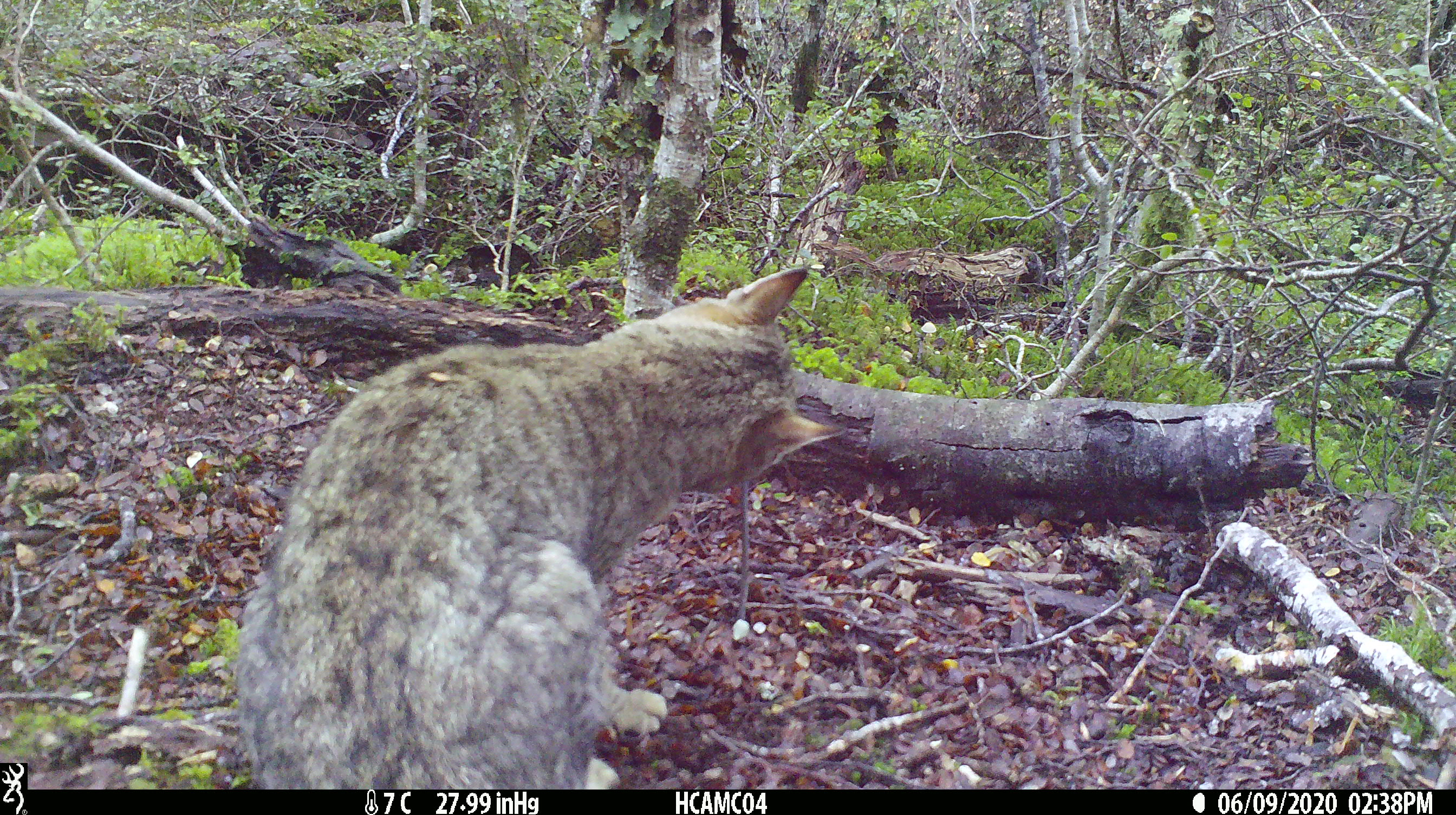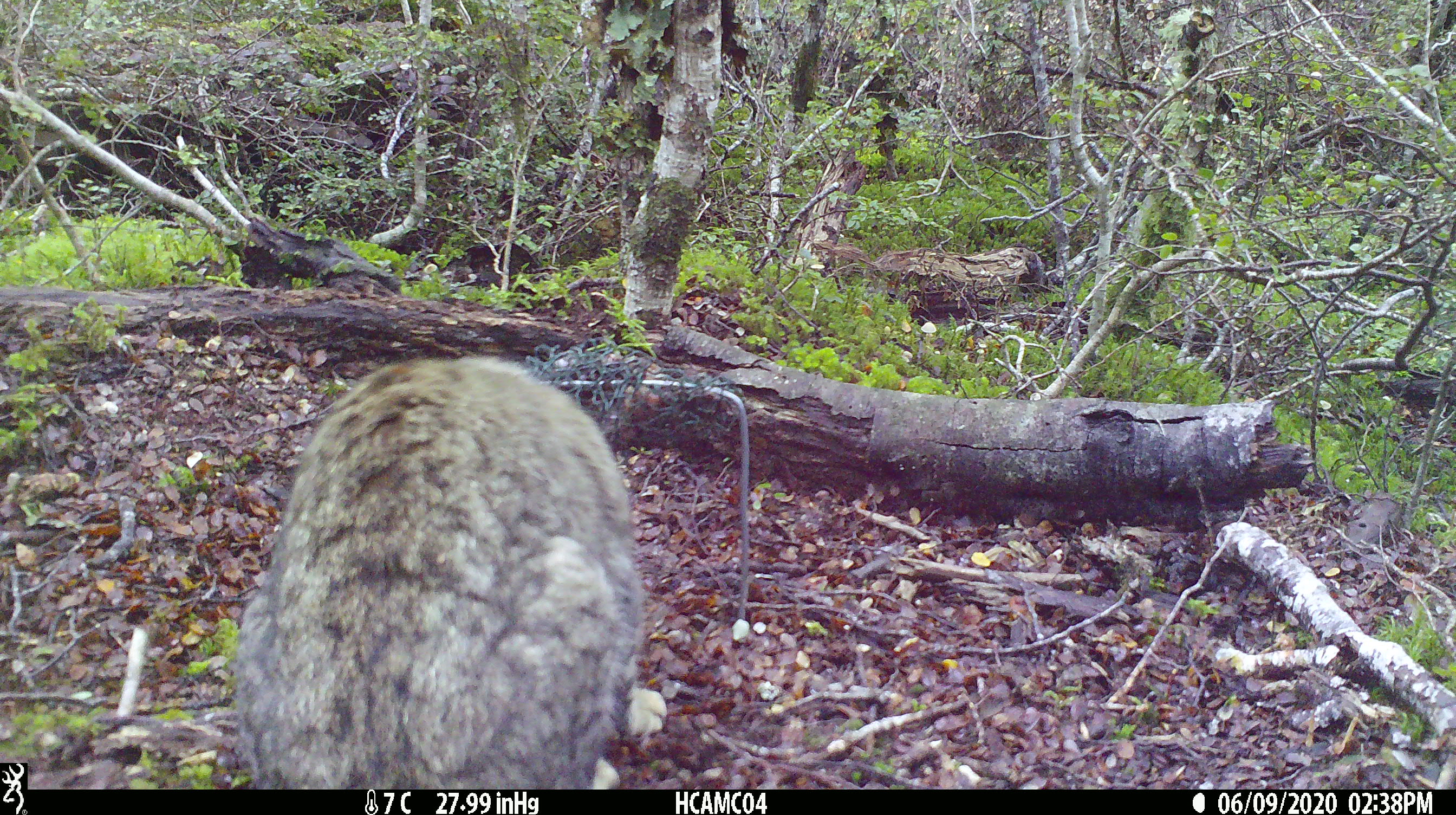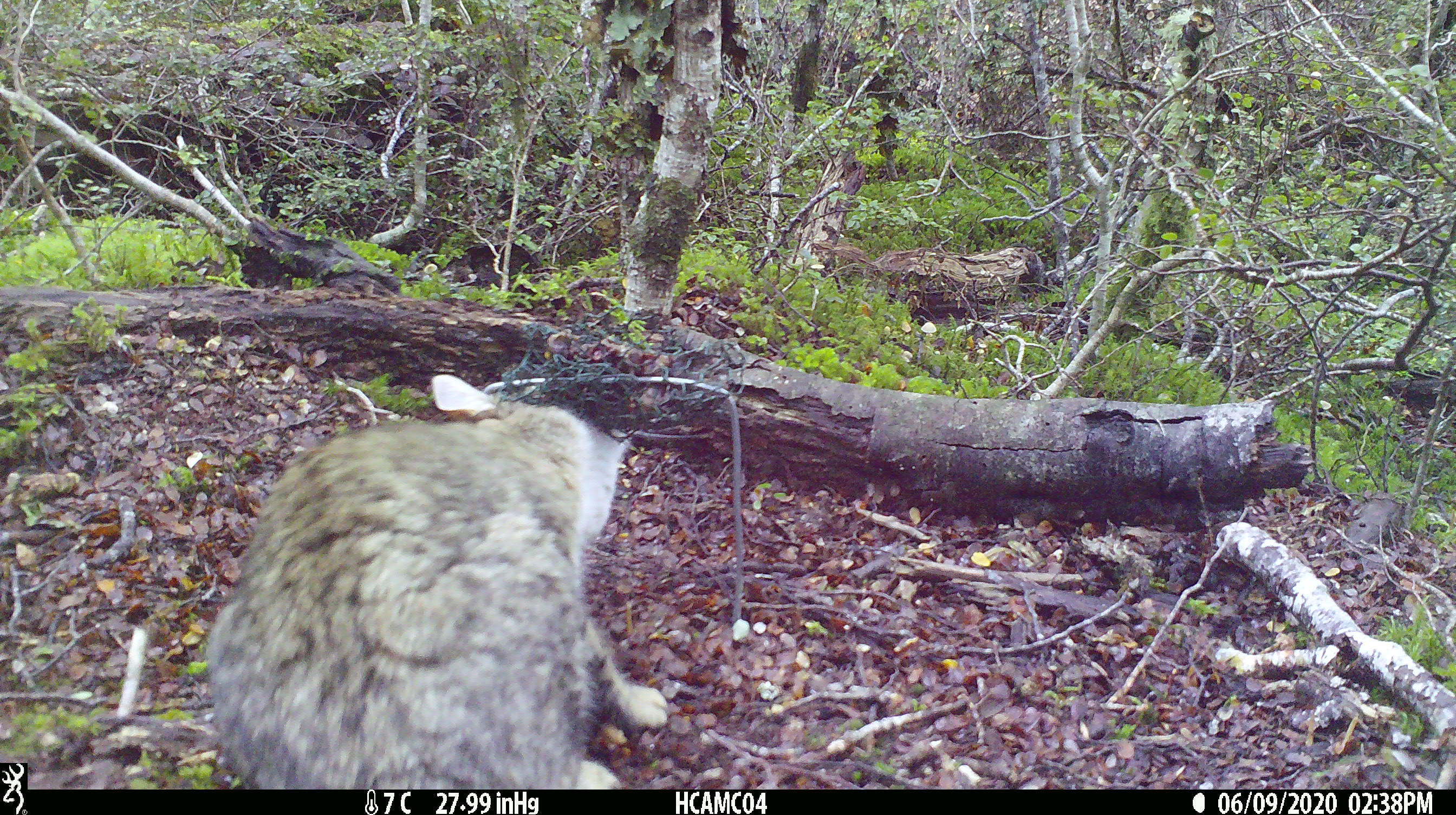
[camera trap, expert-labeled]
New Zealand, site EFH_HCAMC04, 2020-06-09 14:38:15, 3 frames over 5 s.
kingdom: Animalia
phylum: Chordata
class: Mammalia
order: Carnivora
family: Felidae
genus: Felis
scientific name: Felis catus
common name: domestic cat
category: cat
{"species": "cat (domestic cat) (Felis catus)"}